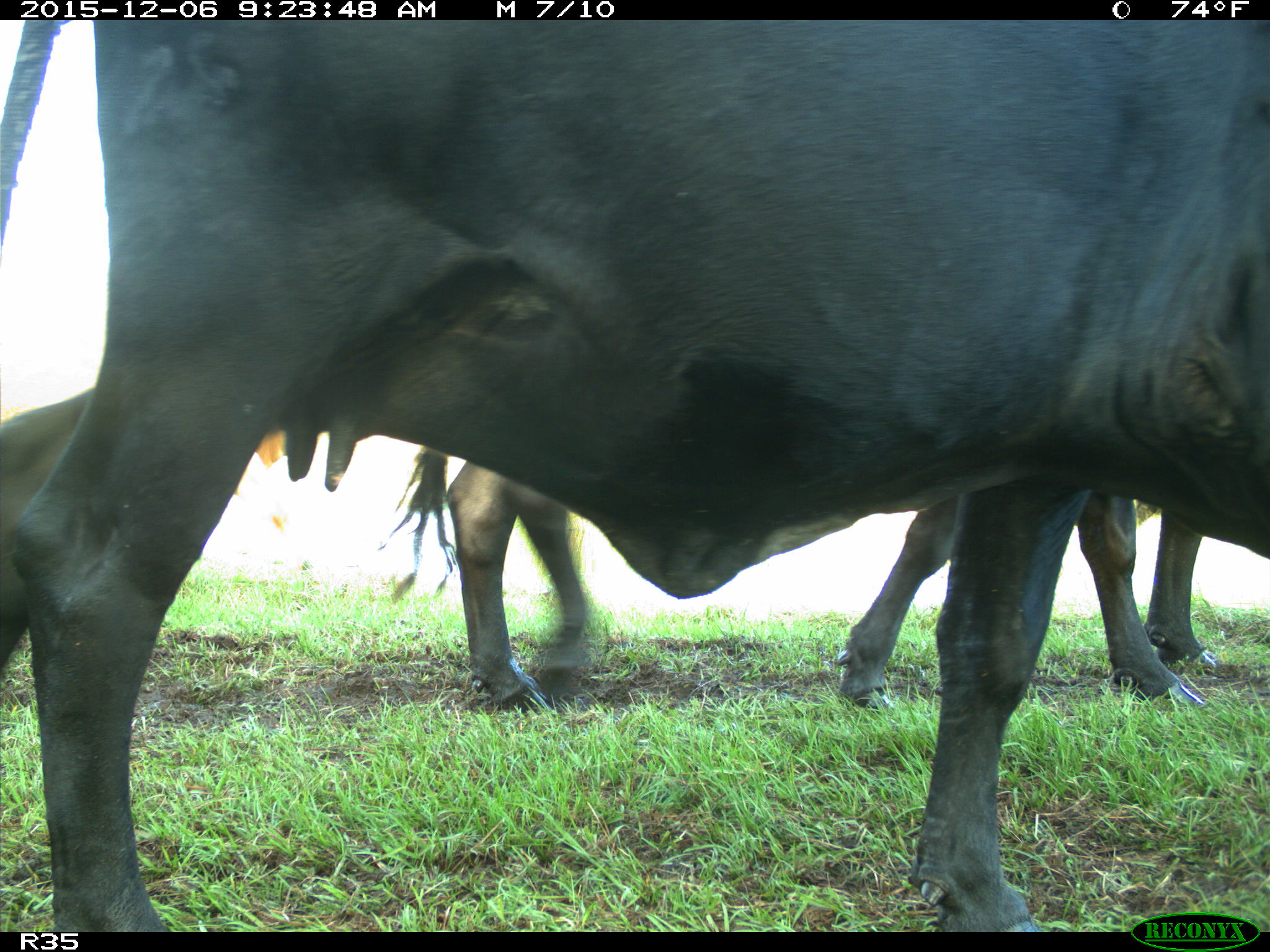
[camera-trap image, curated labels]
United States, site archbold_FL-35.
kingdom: Animalia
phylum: Chordata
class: Mammalia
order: Artiodactyla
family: Bovidae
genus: Bos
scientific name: Bos taurus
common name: domestic cow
Bos taurus (domestic cow).